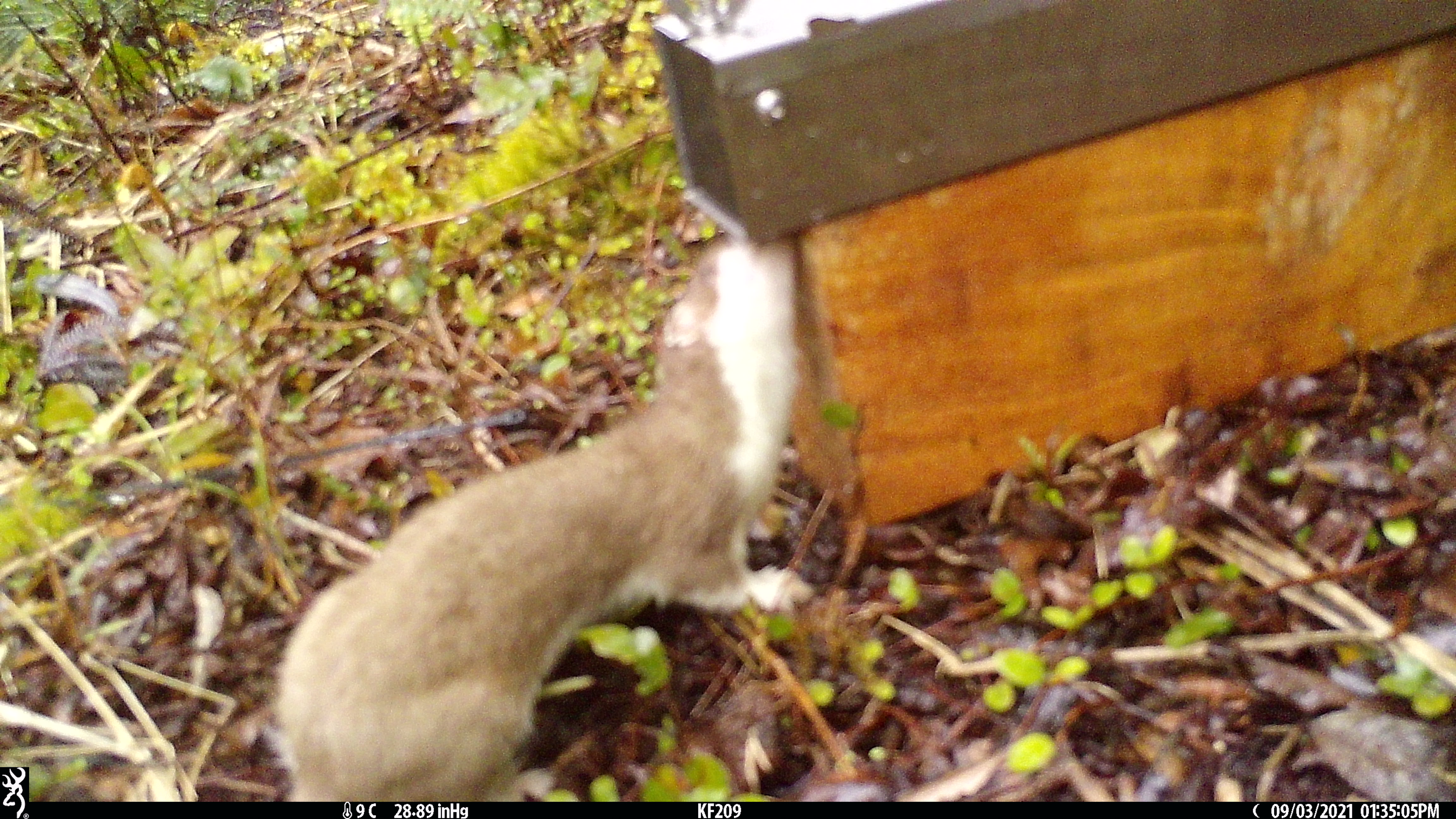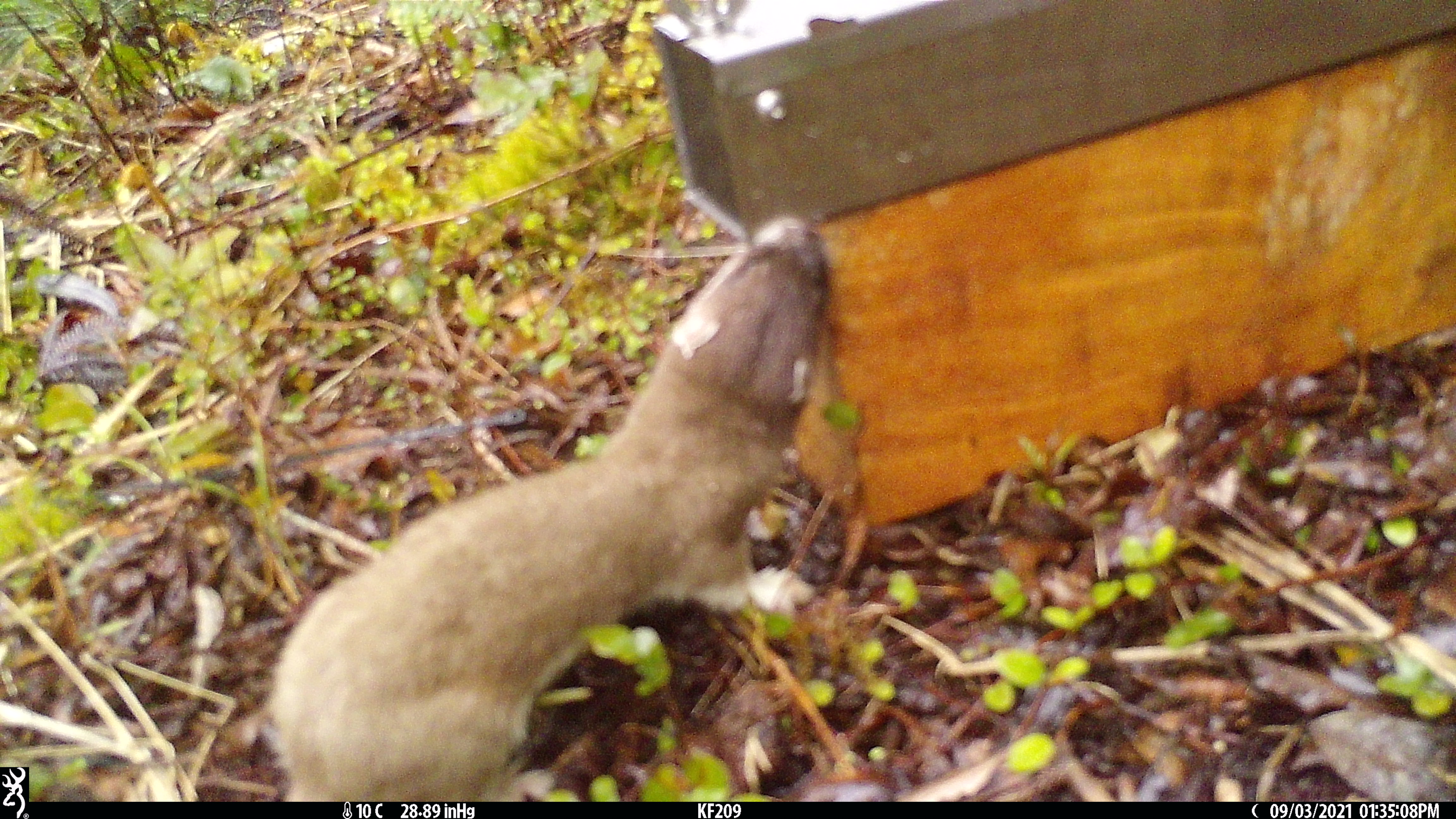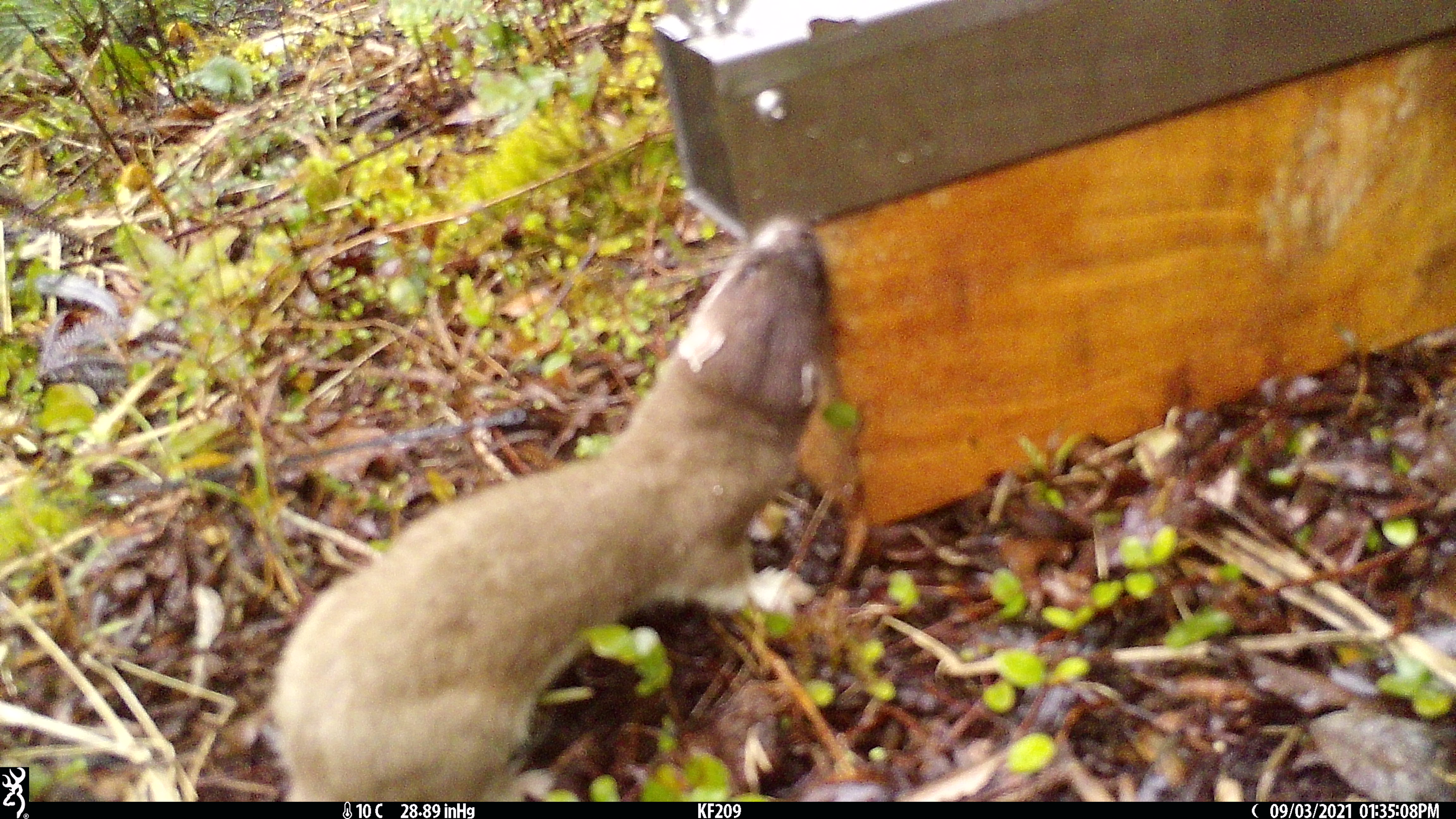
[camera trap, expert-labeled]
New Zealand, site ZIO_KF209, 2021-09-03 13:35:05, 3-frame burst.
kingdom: Animalia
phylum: Chordata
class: Mammalia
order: Carnivora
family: Mustelidae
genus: Mustela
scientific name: Mustela erminea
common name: stoat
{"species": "stoat (Mustela erminea)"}